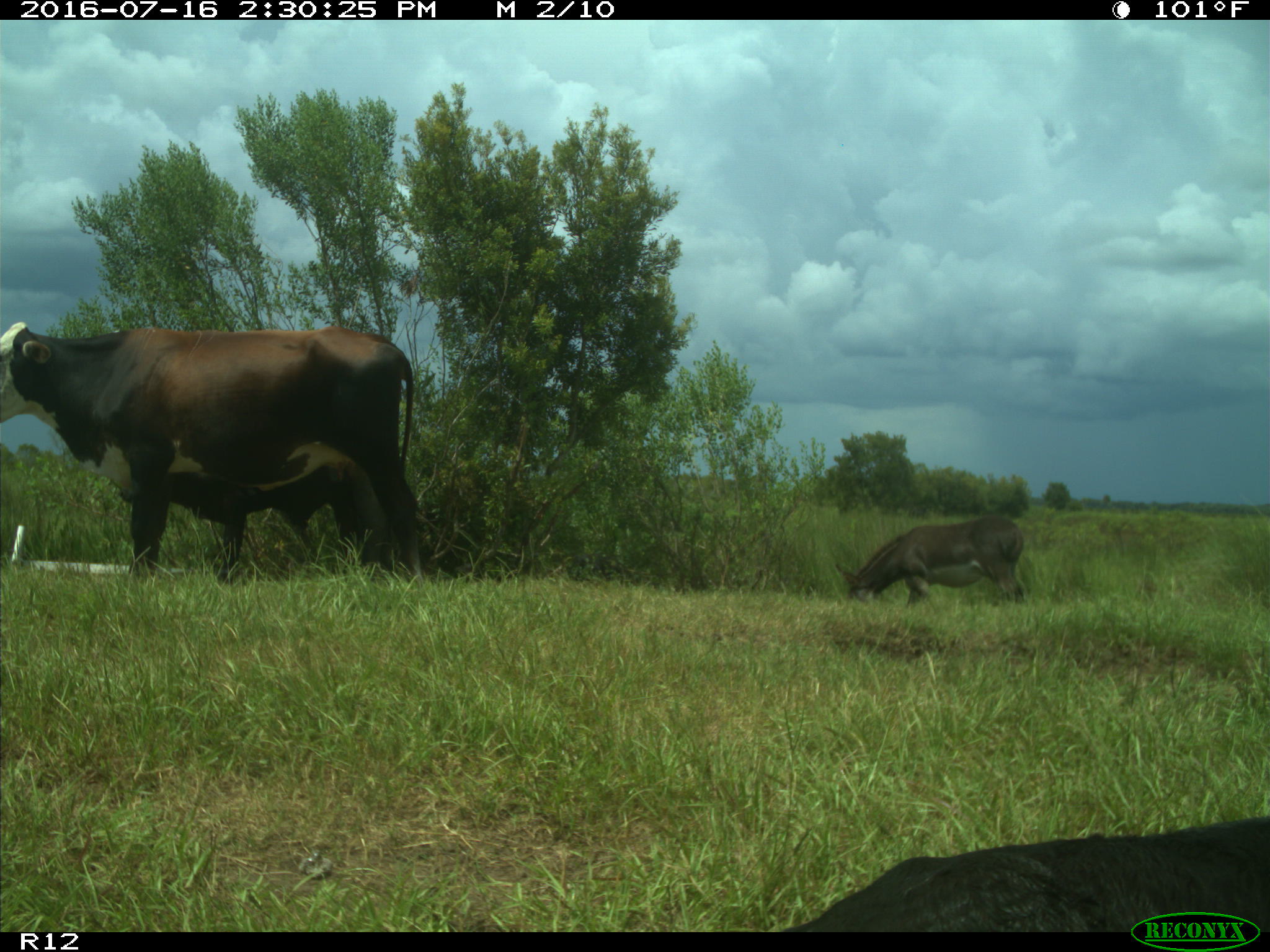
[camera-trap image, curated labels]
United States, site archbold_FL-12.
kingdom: Animalia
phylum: Chordata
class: Mammalia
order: Artiodactyla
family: Bovidae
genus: Bos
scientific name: Bos taurus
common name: domestic cow